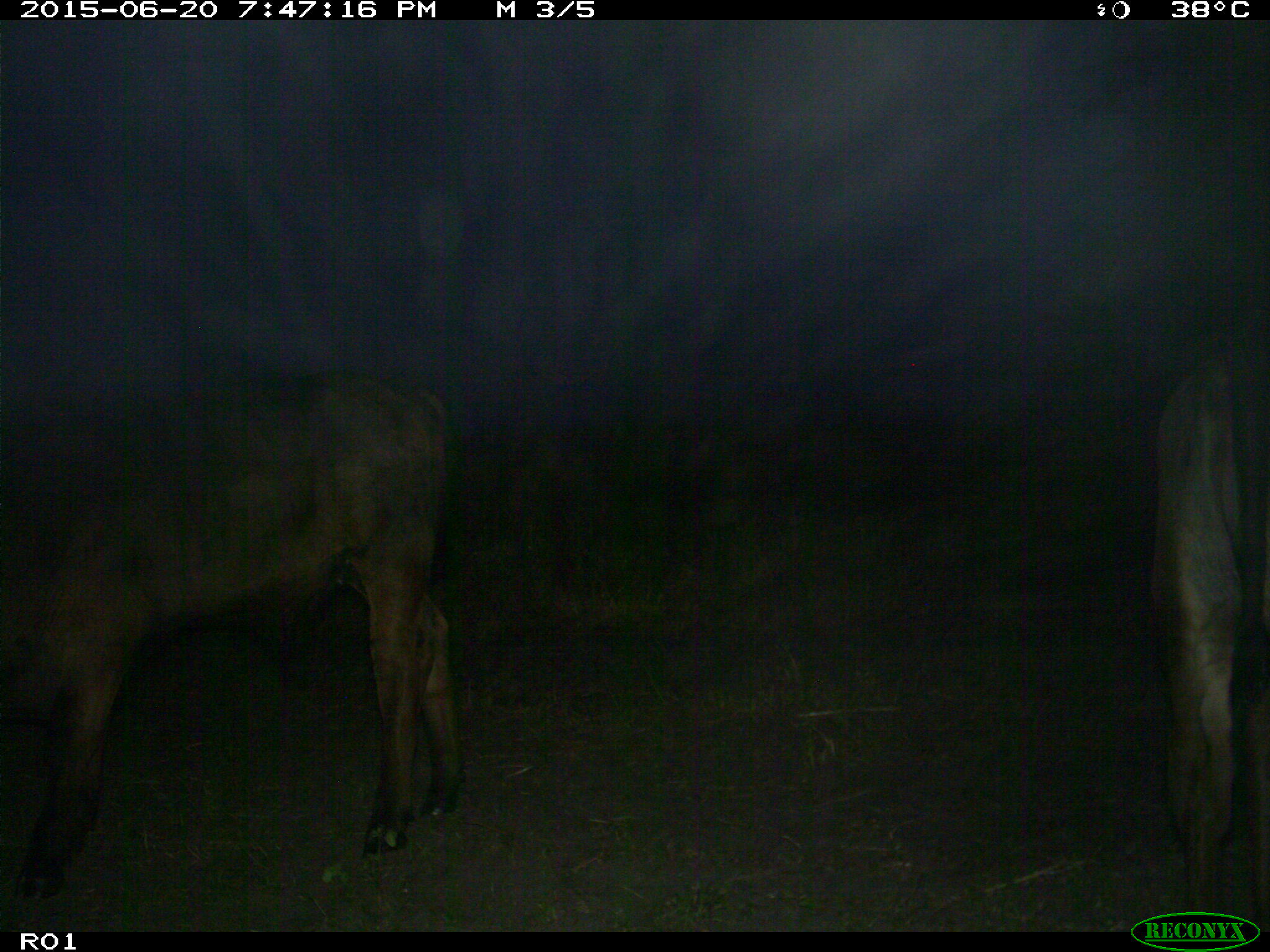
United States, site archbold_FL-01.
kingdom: Animalia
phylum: Chordata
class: Mammalia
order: Artiodactyla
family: Bovidae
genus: Bos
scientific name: Bos taurus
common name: domestic cow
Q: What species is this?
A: Bos taurus (domestic cow).